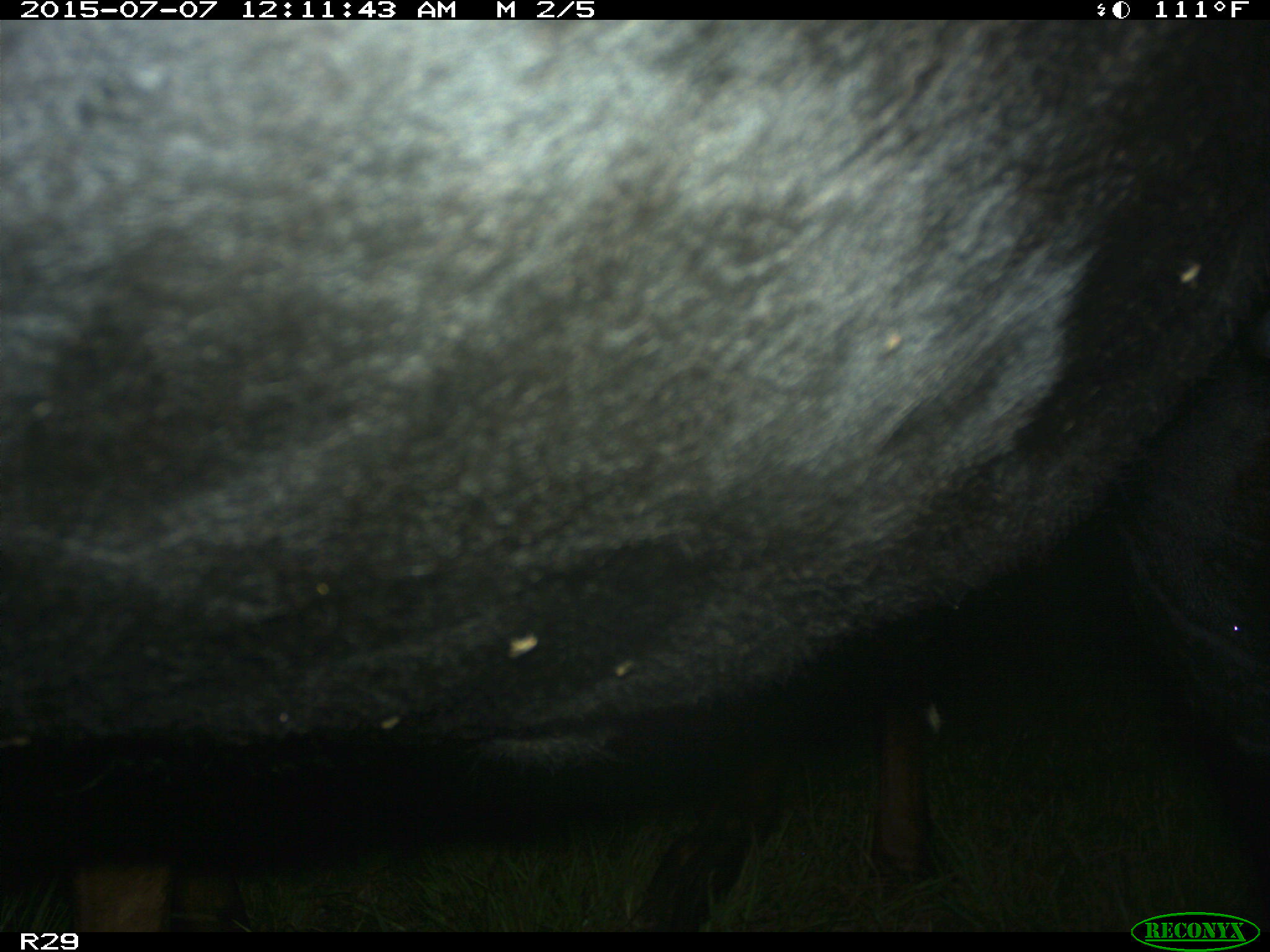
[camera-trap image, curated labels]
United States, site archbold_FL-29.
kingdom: Animalia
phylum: Chordata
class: Mammalia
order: Artiodactyla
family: Bovidae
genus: Bos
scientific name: Bos taurus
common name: domestic cow